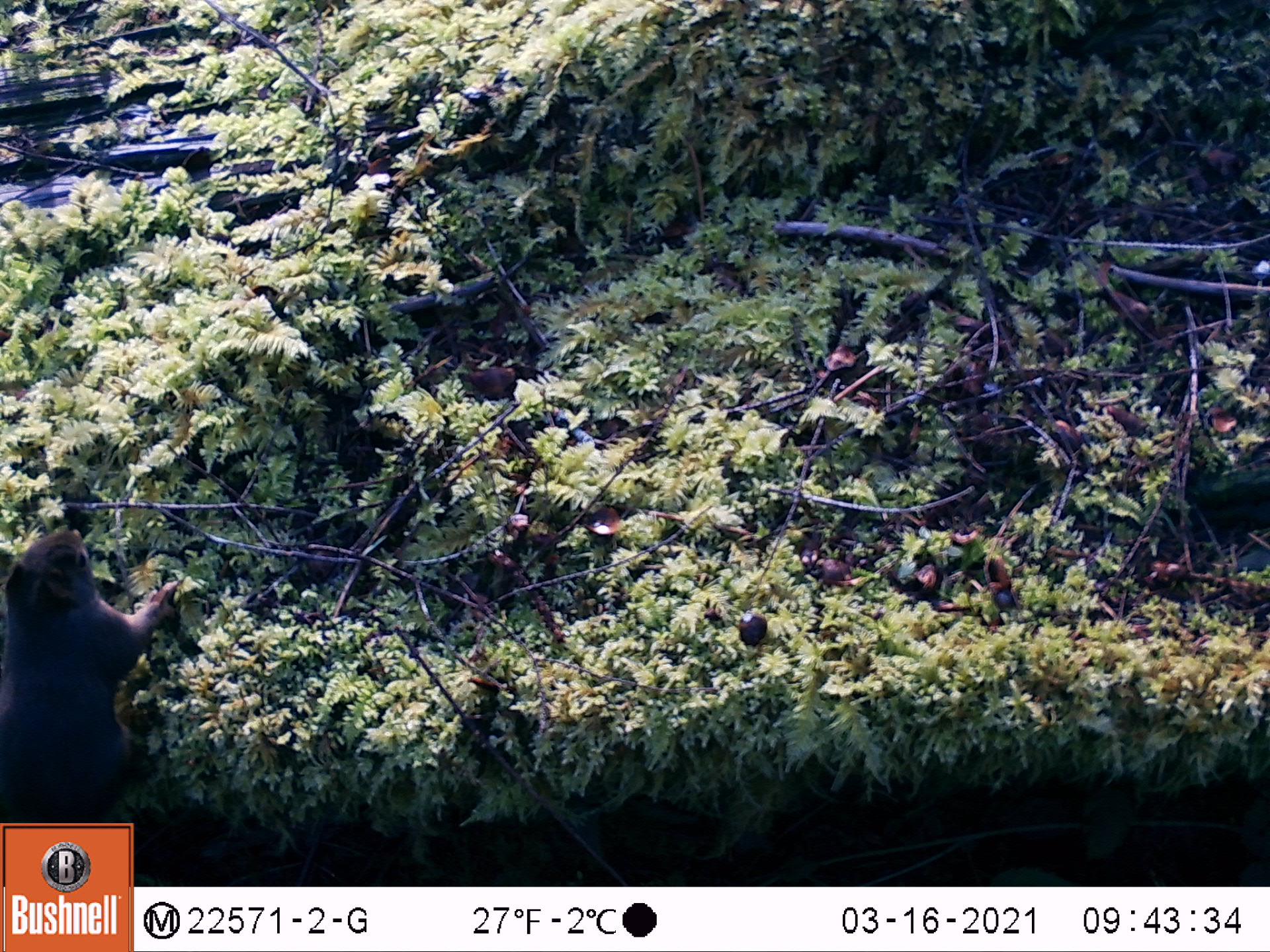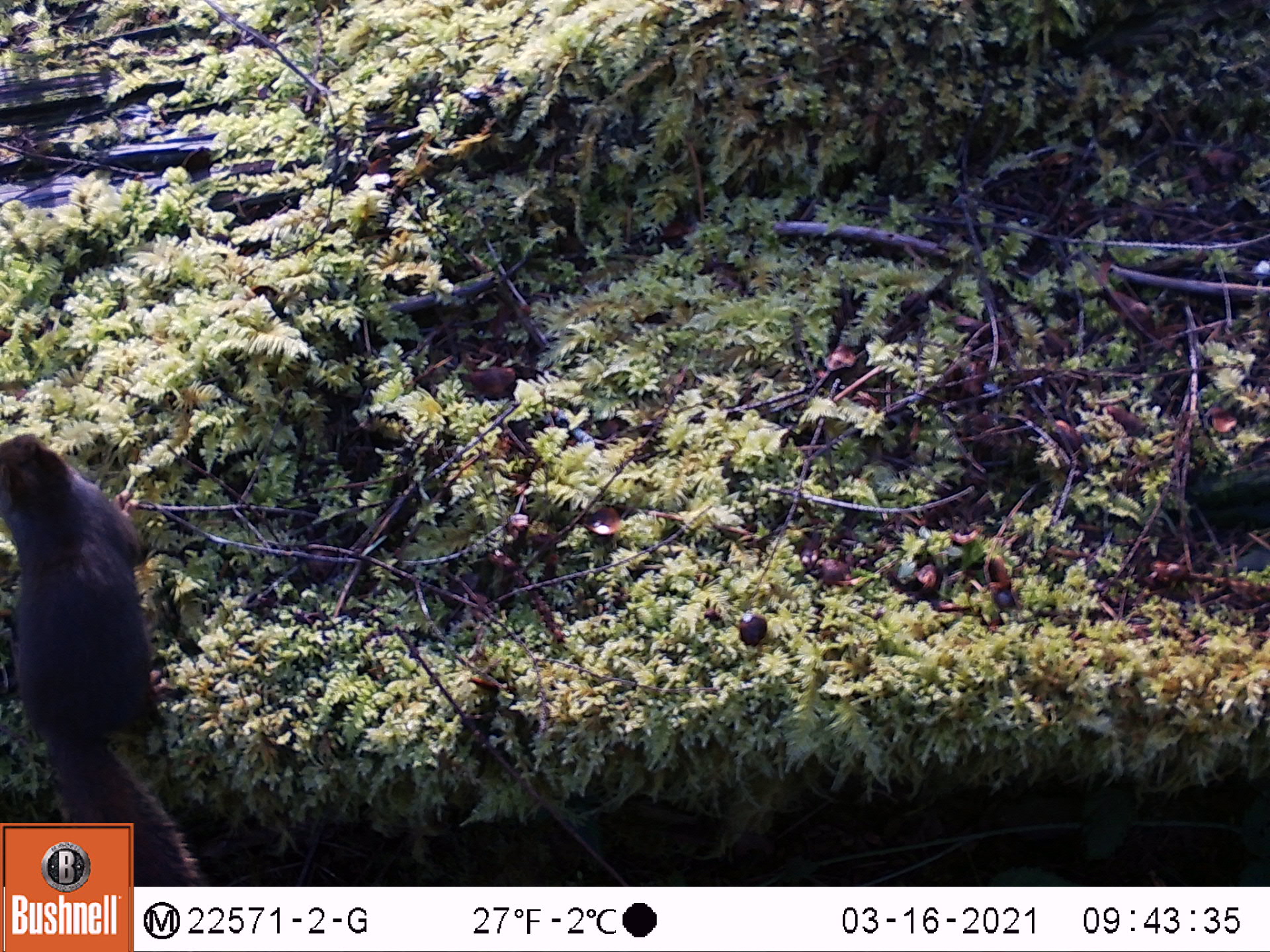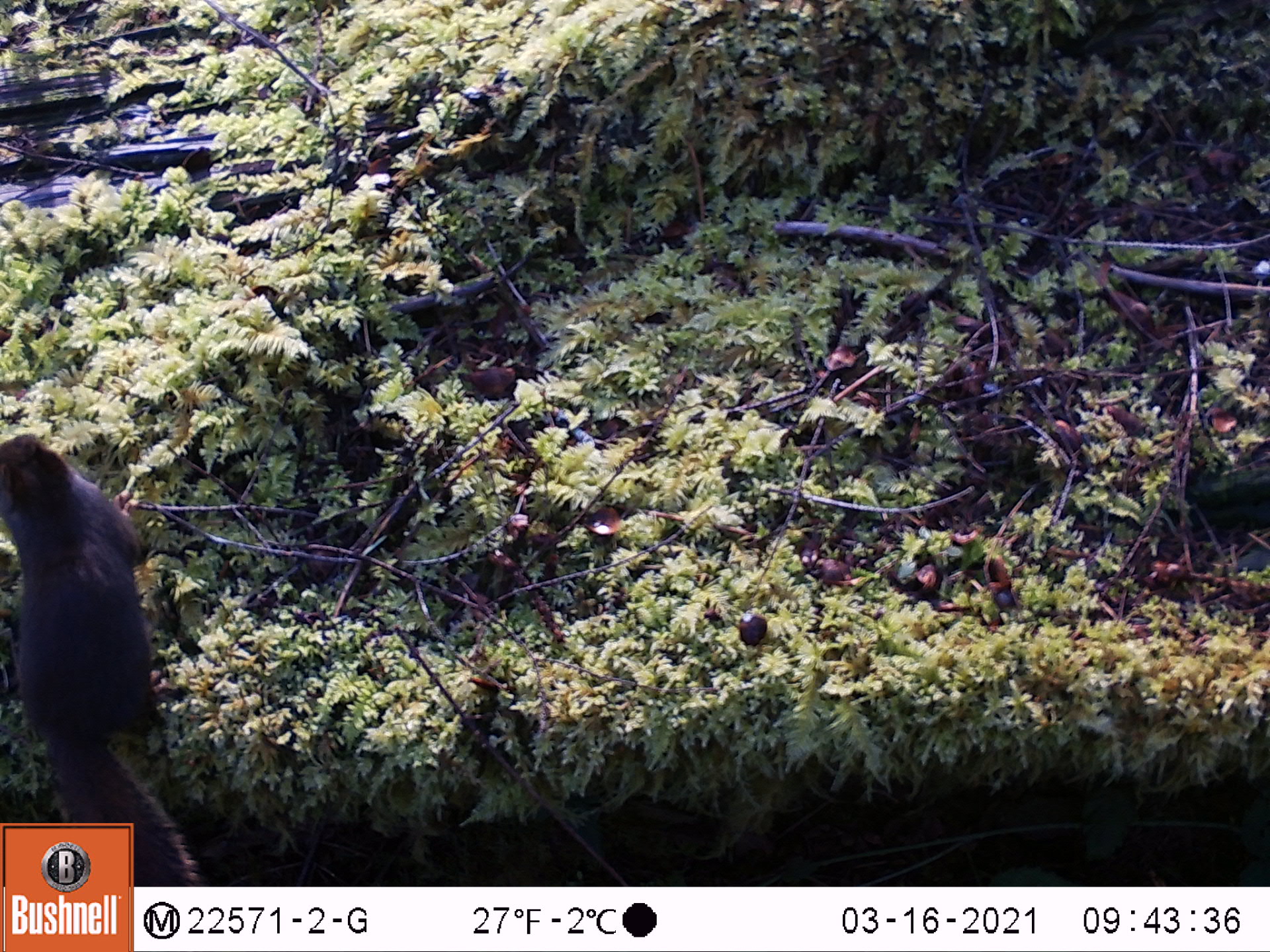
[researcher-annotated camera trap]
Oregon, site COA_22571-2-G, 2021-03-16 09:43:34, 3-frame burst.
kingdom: Animalia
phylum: Chordata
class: Mammalia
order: Rodentia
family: Sciuridae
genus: Tamiasciurus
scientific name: Tamiasciurus douglasii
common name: douglas squirrel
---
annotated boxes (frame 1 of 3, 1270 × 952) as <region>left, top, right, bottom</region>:
douglas squirrel: <region>4, 521, 181, 816</region>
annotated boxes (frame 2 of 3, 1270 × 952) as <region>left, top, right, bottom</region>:
douglas squirrel: <region>3, 430, 153, 819</region>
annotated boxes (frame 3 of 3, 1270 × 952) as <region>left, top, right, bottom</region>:
douglas squirrel: <region>3, 427, 163, 820</region>